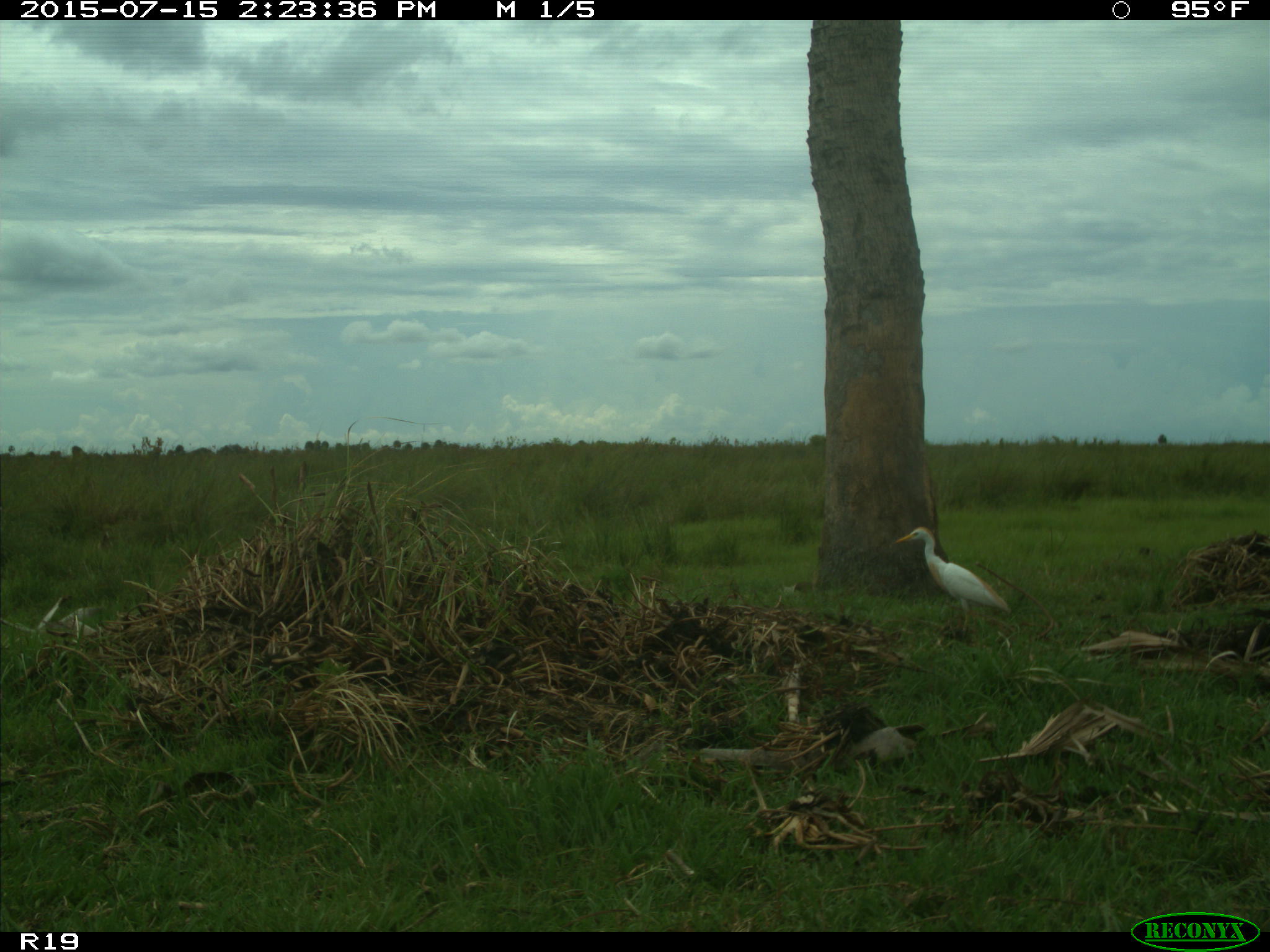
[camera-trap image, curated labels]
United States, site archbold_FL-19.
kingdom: Animalia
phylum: Chordata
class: Aves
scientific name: Aves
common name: birds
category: unidentified bird